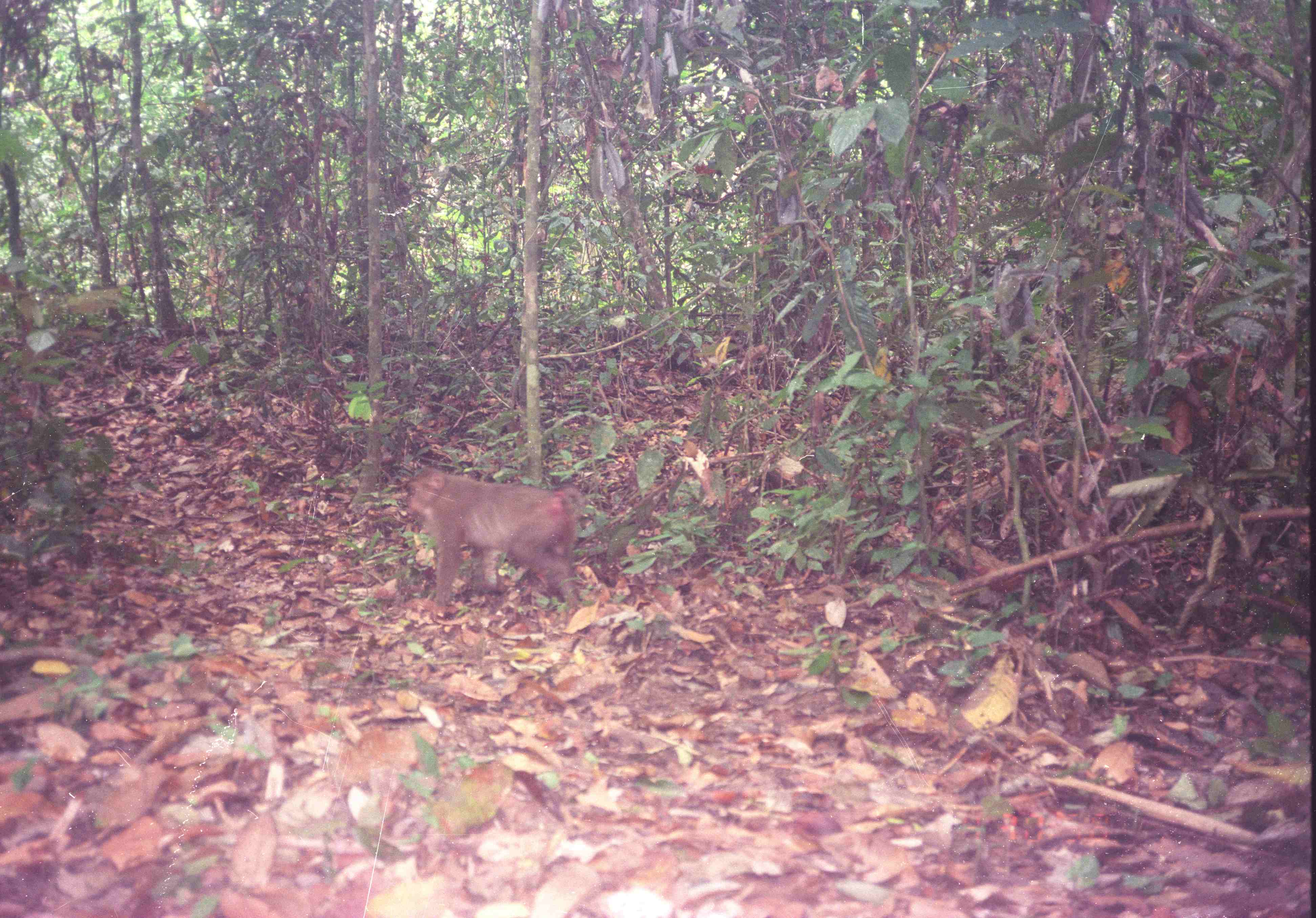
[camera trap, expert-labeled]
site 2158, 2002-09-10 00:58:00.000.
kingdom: Animalia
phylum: Chordata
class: Mammalia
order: Primates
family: Cercopithecidae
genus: Macaca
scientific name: Macaca nemestrina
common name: southern pig-tailed macaque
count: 1